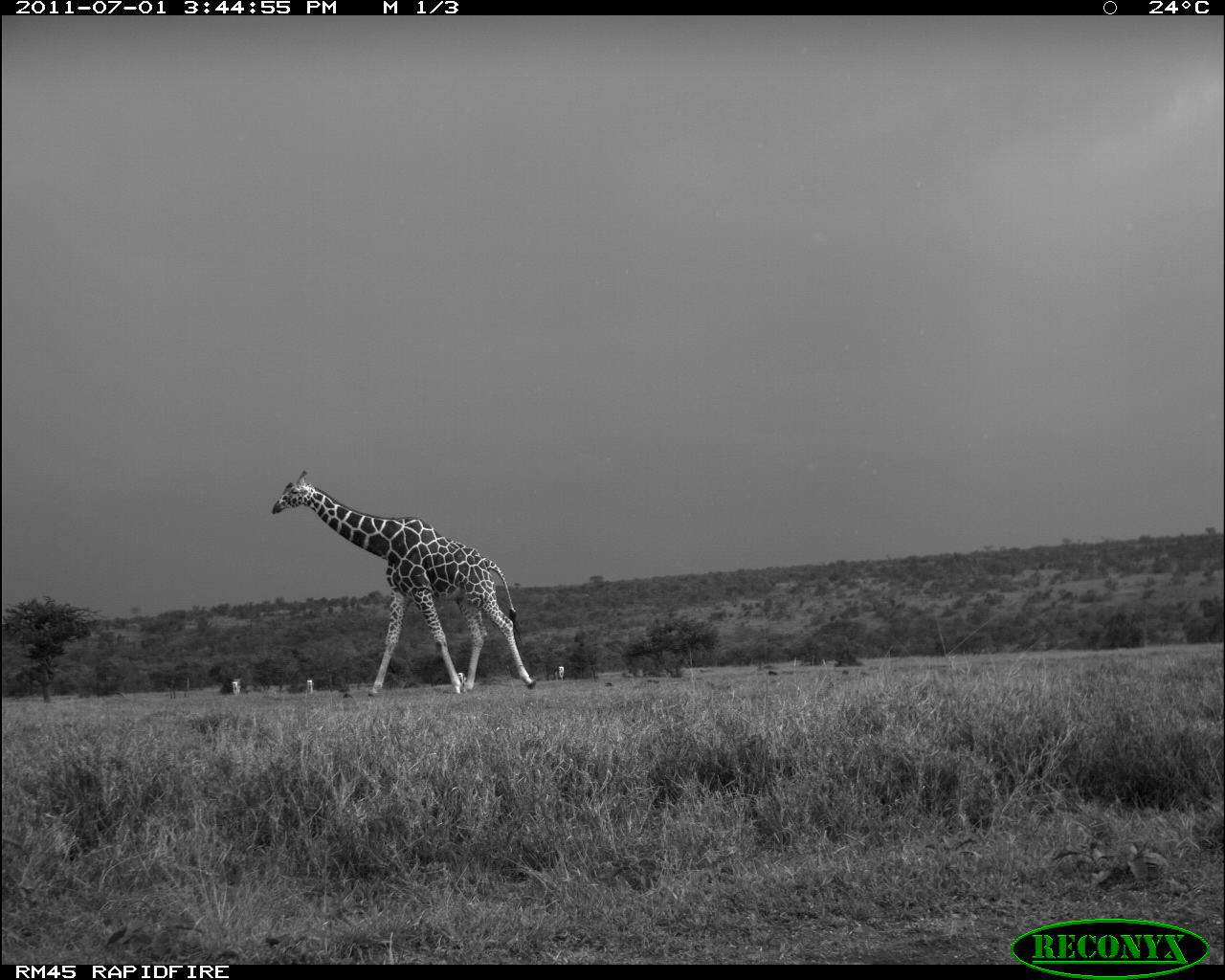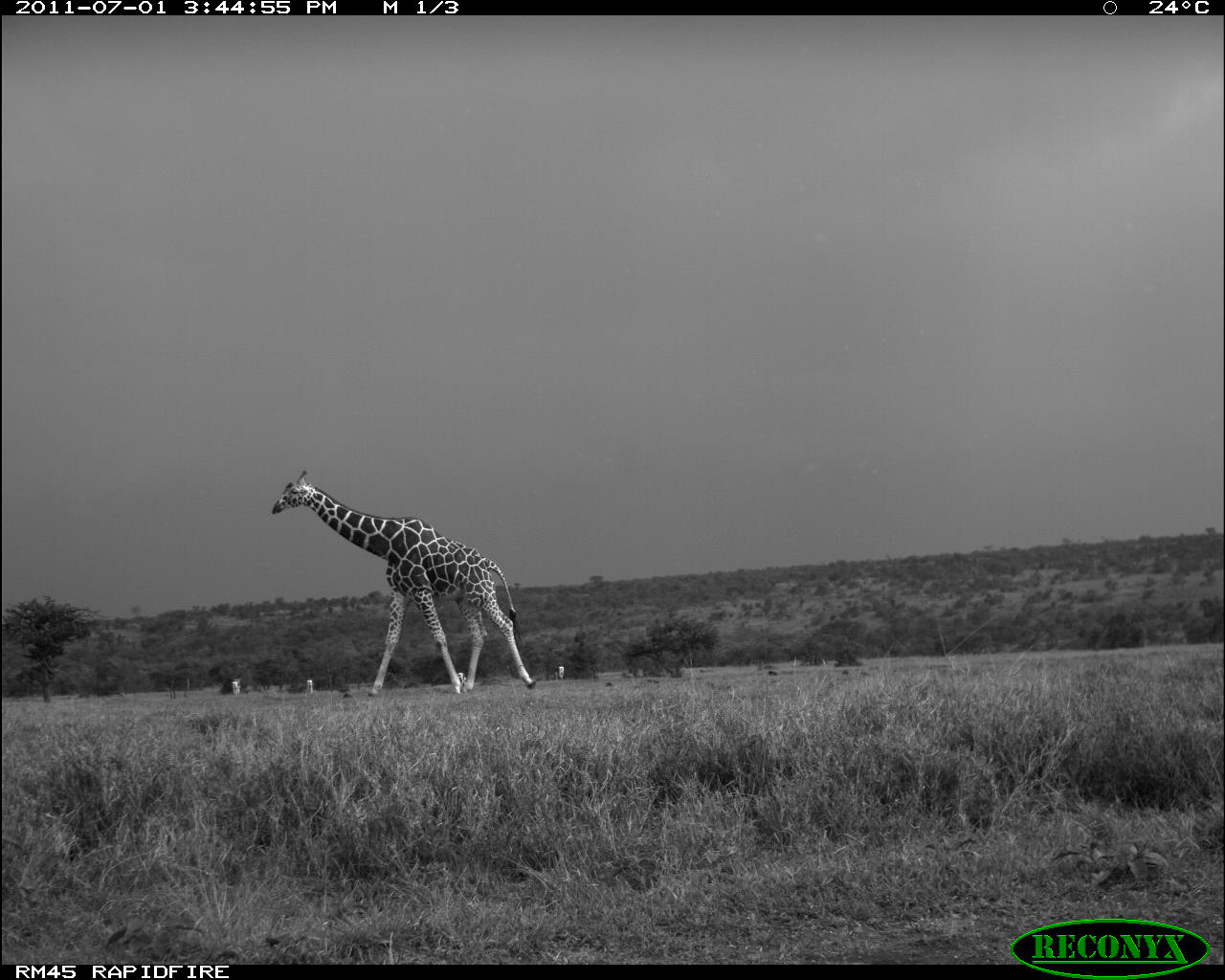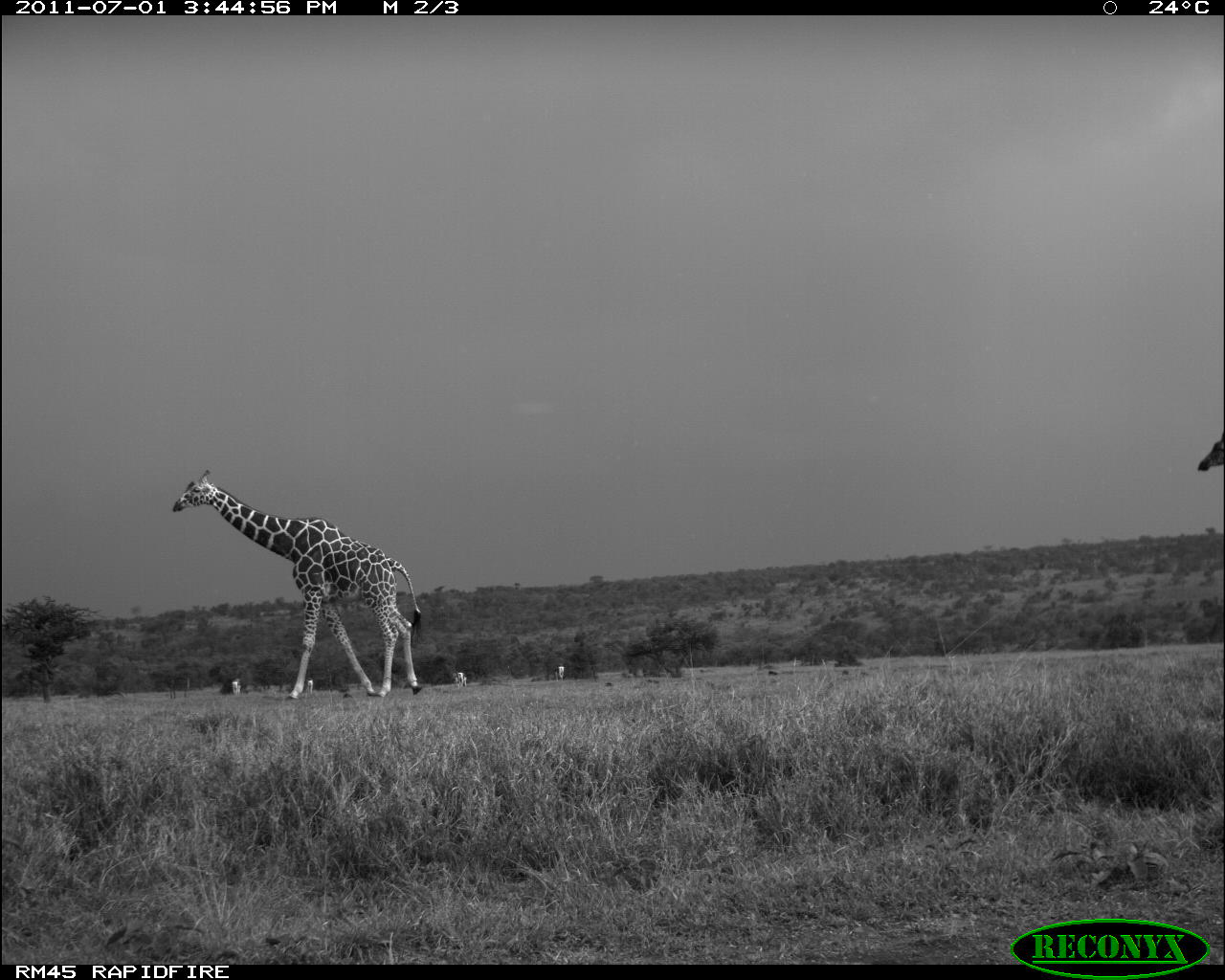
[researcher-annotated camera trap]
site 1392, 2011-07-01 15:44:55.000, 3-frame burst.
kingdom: Animalia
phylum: Chordata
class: Mammalia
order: Artiodactyla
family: Giraffidae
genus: Giraffa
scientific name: Giraffa camelopardalis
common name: giraffe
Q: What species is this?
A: Giraffa camelopardalis (giraffe).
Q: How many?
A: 1.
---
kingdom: Animalia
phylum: Chordata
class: Mammalia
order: Artiodactyla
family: Bovidae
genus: Nanger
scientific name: Nanger granti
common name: grant's gazelle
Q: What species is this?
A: Nanger granti (grant's gazelle).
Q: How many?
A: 4.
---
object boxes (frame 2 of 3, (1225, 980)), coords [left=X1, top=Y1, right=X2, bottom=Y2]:
nanger granti: [left=270, top=468, right=539, bottom=697]